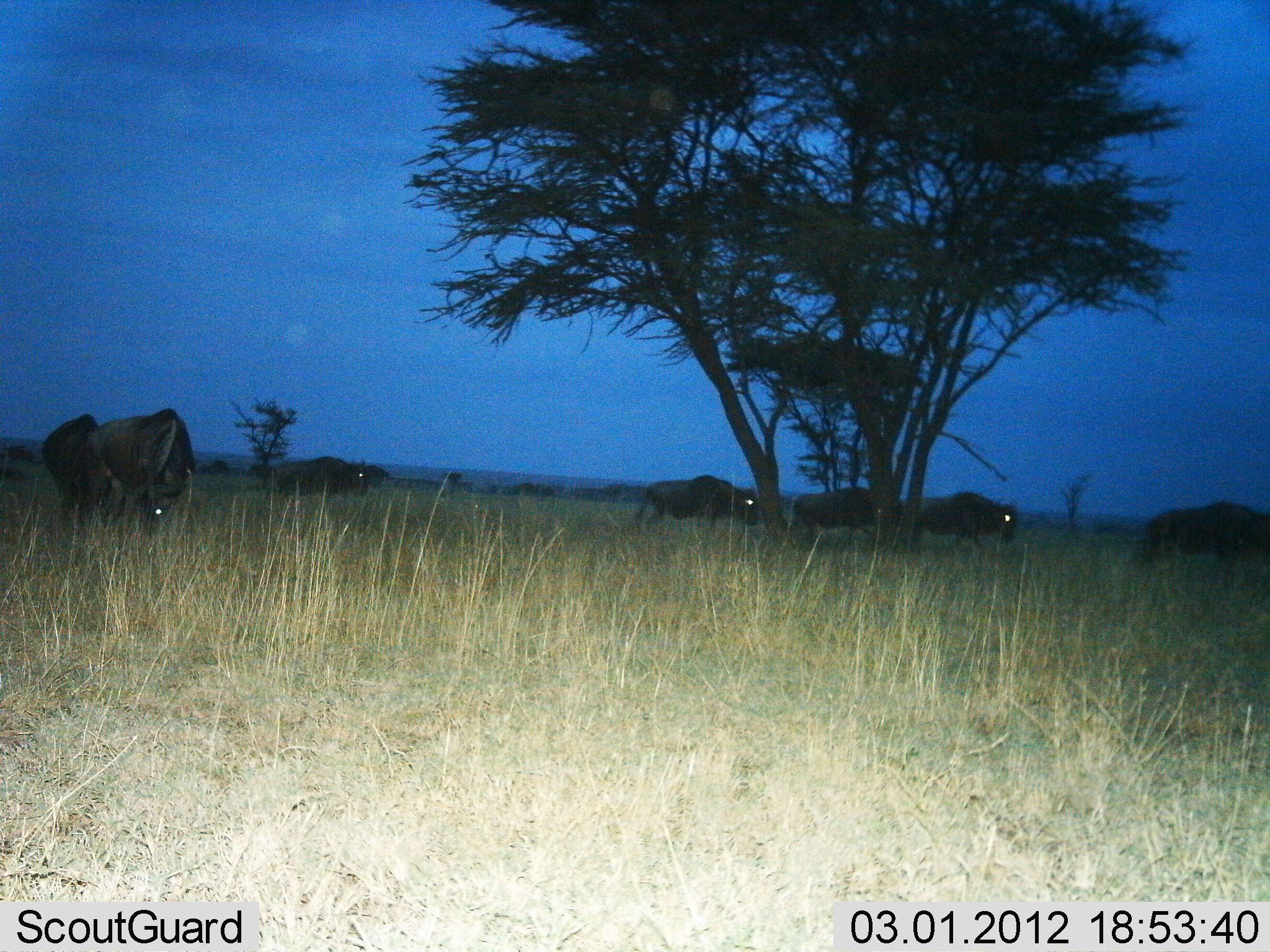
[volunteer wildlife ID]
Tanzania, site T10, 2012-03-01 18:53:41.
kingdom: Animalia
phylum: Chordata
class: Mammalia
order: Artiodactyla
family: Bovidae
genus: Connochaetes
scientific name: Connochaetes taurinus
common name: blue wildebeest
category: wildebeest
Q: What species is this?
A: Wildebeest (blue wildebeest) (Connochaetes taurinus).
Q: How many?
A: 7.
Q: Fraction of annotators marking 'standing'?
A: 27%.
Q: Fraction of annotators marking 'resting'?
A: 0%.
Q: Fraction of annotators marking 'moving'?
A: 81%.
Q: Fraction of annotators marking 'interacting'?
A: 0%.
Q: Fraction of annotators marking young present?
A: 0%.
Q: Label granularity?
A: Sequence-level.